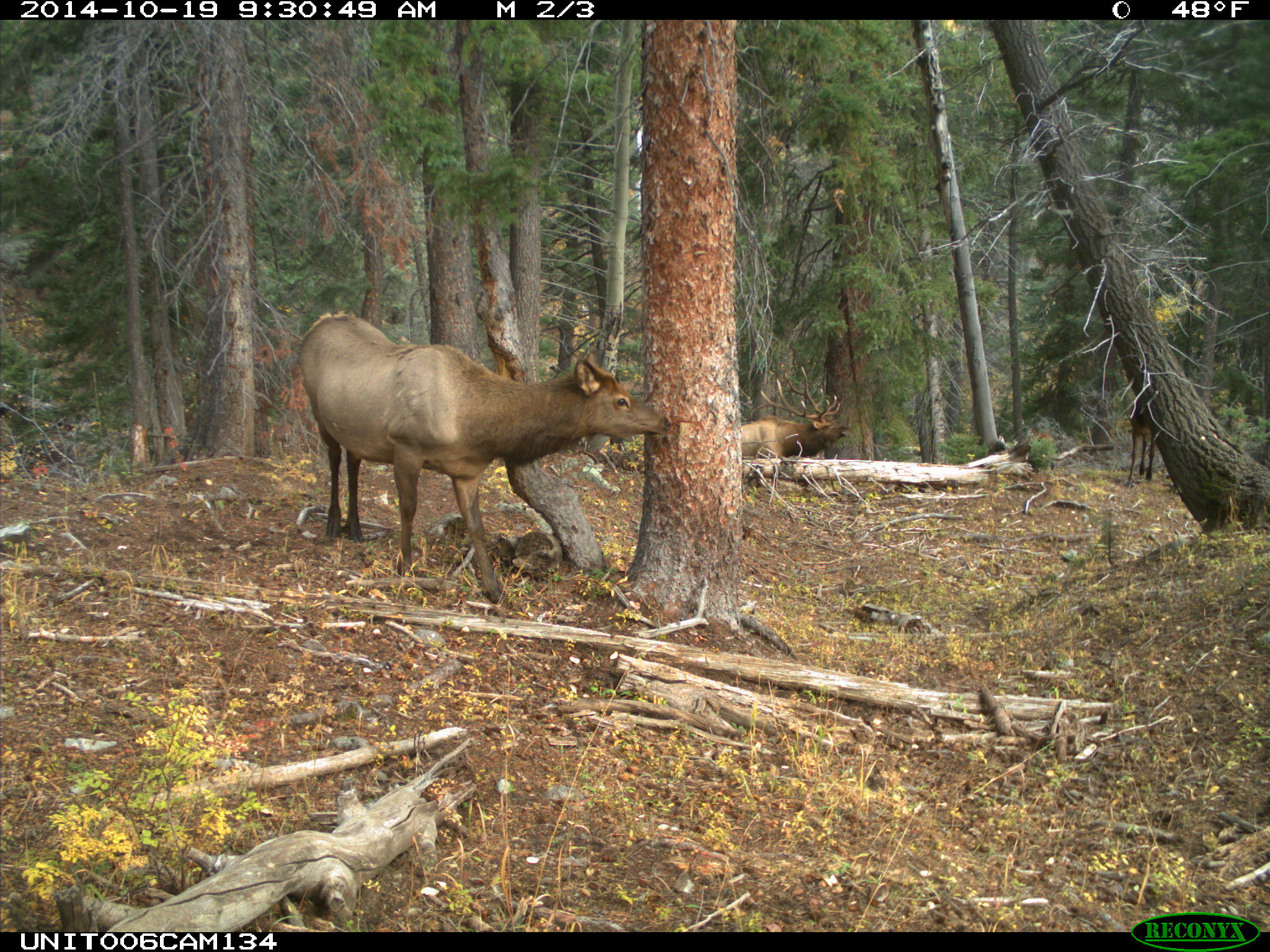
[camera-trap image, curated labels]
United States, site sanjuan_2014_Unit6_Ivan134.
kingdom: Animalia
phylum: Chordata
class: Mammalia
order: Artiodactyla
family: Cervidae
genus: Cervus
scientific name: Cervus elaphus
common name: red deer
Cervus elaphus (red deer).